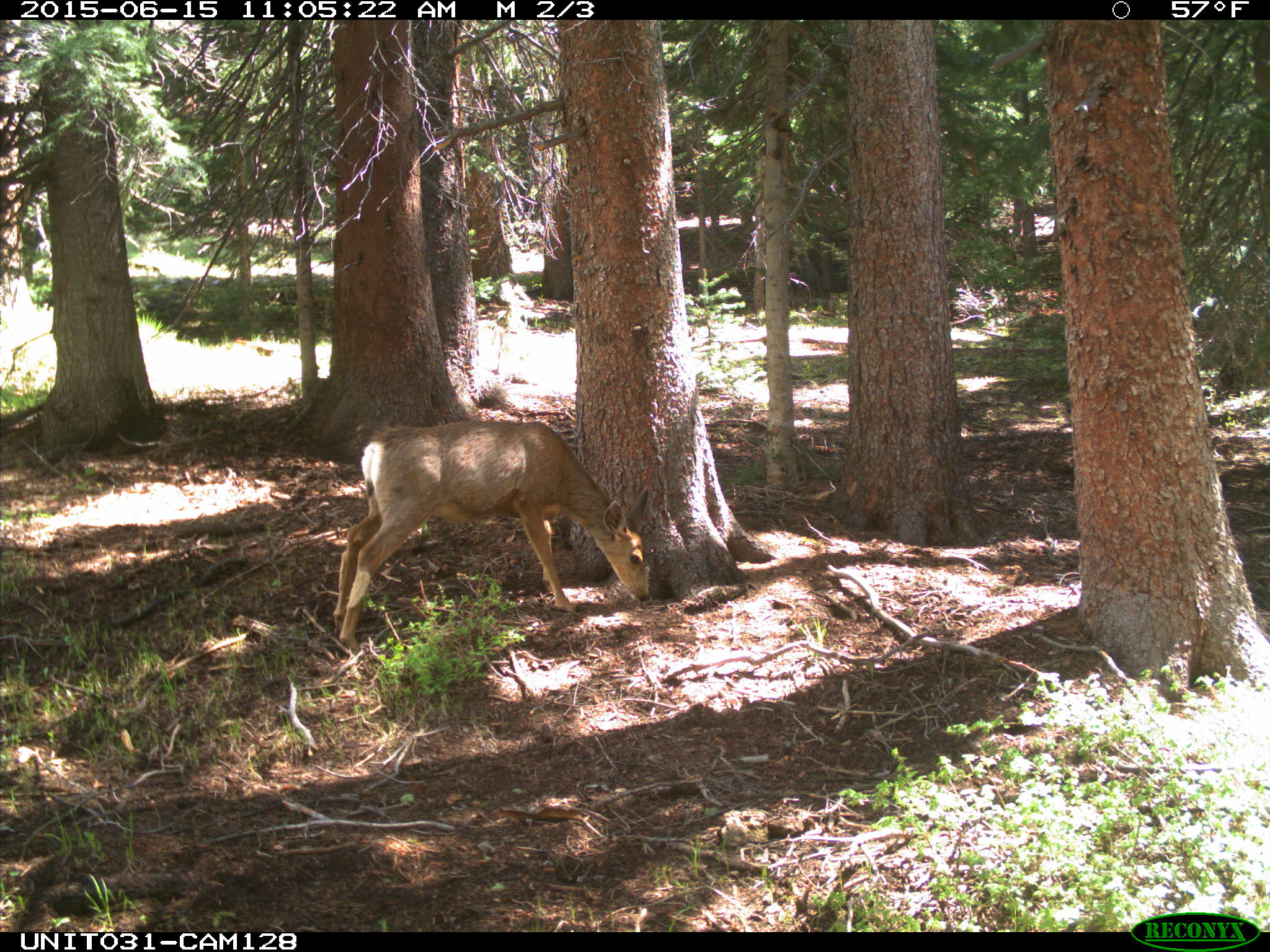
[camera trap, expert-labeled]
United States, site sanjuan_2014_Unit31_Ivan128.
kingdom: Animalia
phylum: Chordata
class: Mammalia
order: Artiodactyla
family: Cervidae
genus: Odocoileus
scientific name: Odocoileus hemionus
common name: mule deer